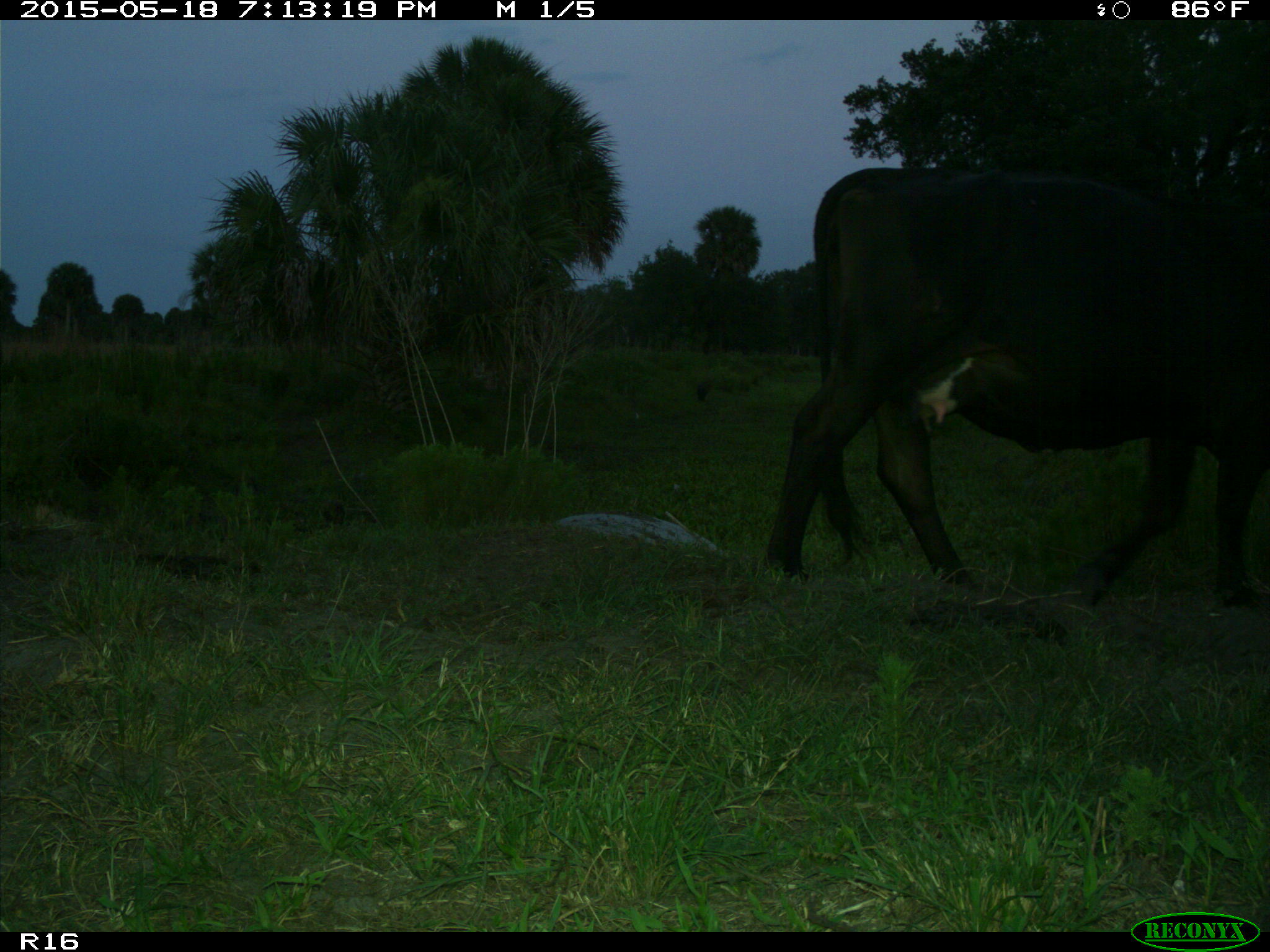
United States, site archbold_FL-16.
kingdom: Animalia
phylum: Chordata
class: Mammalia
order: Artiodactyla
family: Bovidae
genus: Bos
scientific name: Bos taurus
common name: domestic cow